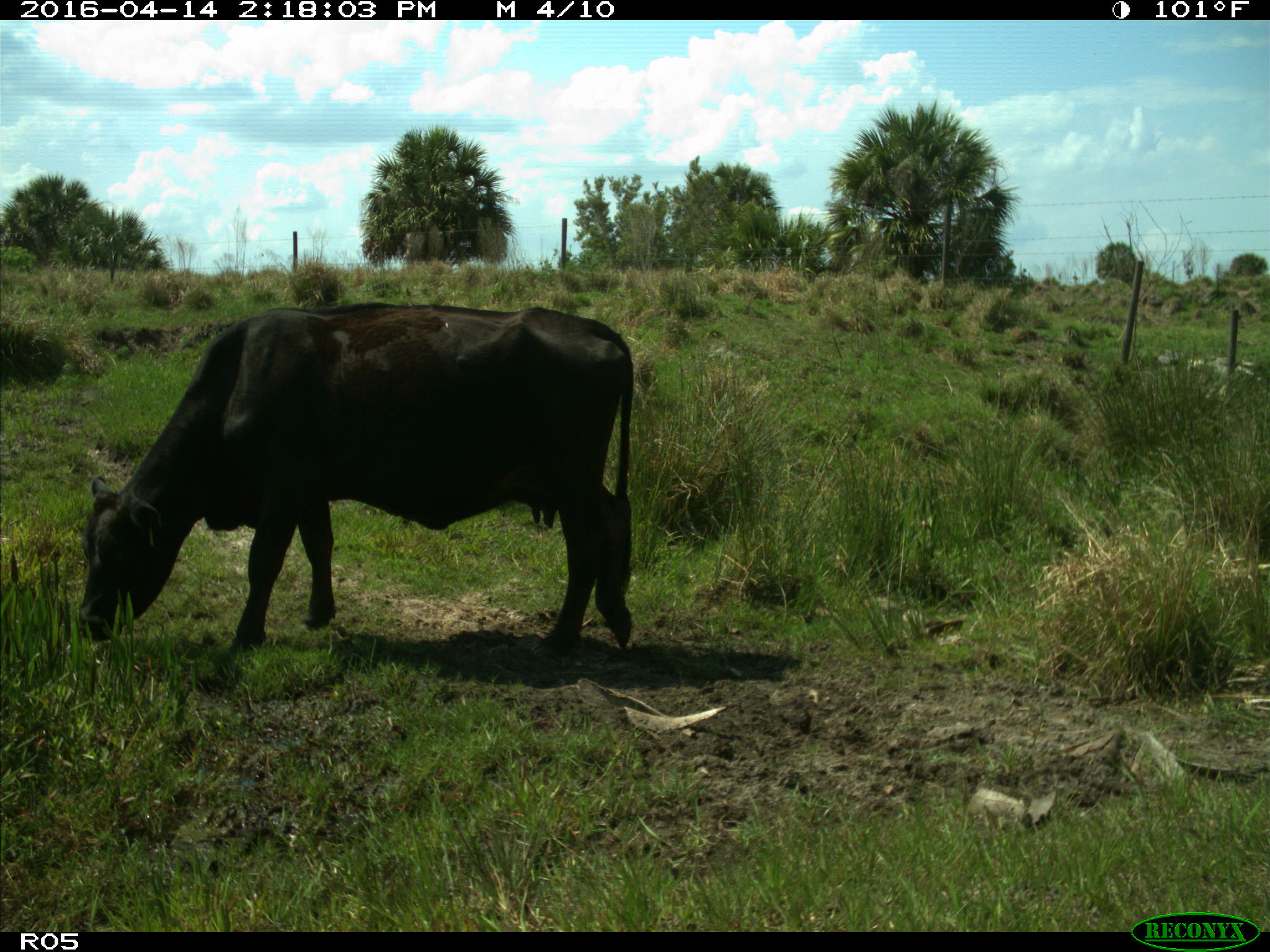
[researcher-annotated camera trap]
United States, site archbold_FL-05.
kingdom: Animalia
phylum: Chordata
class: Mammalia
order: Artiodactyla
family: Bovidae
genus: Bos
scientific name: Bos taurus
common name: domestic cow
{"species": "Bos taurus (domestic cow)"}